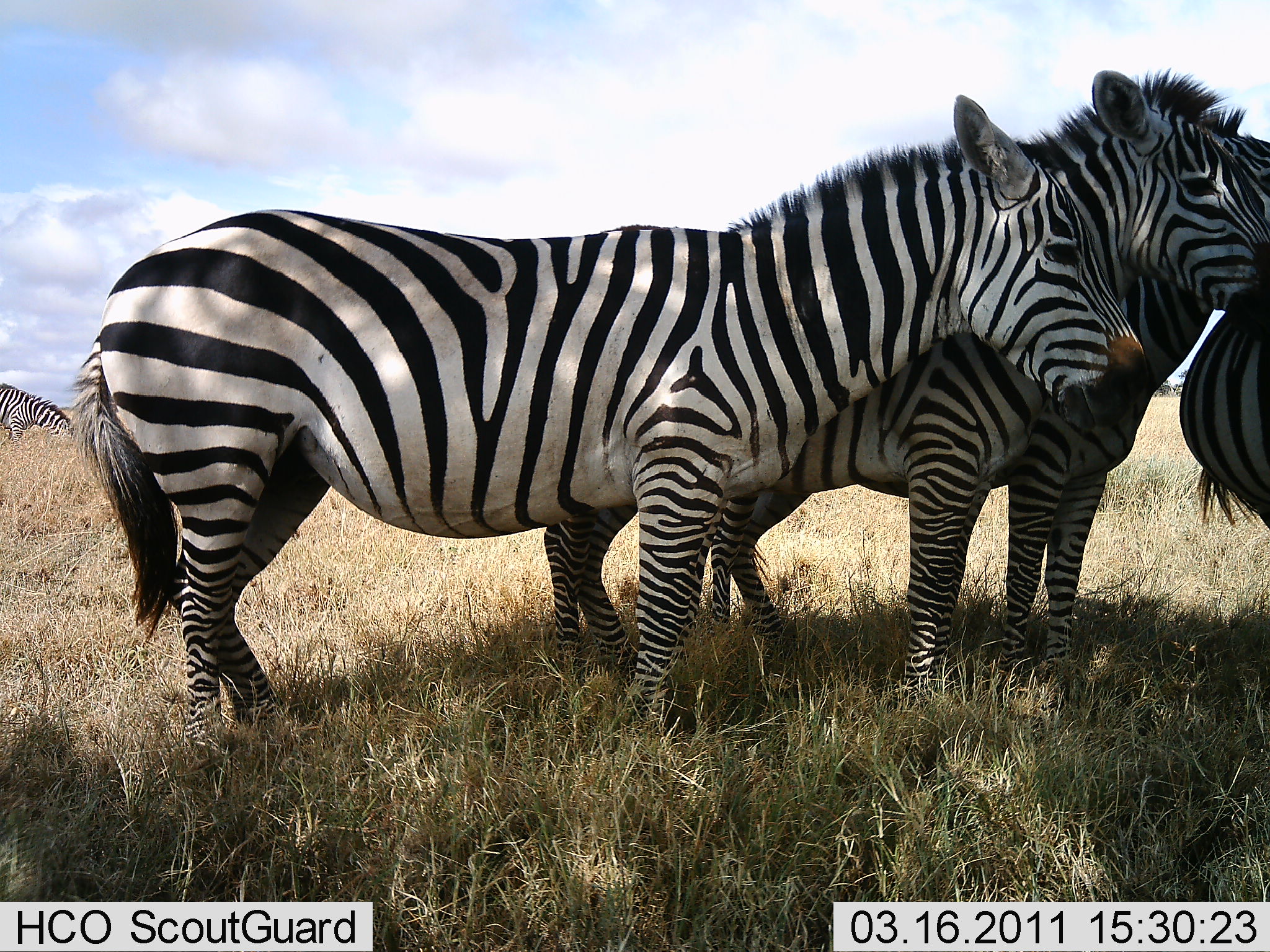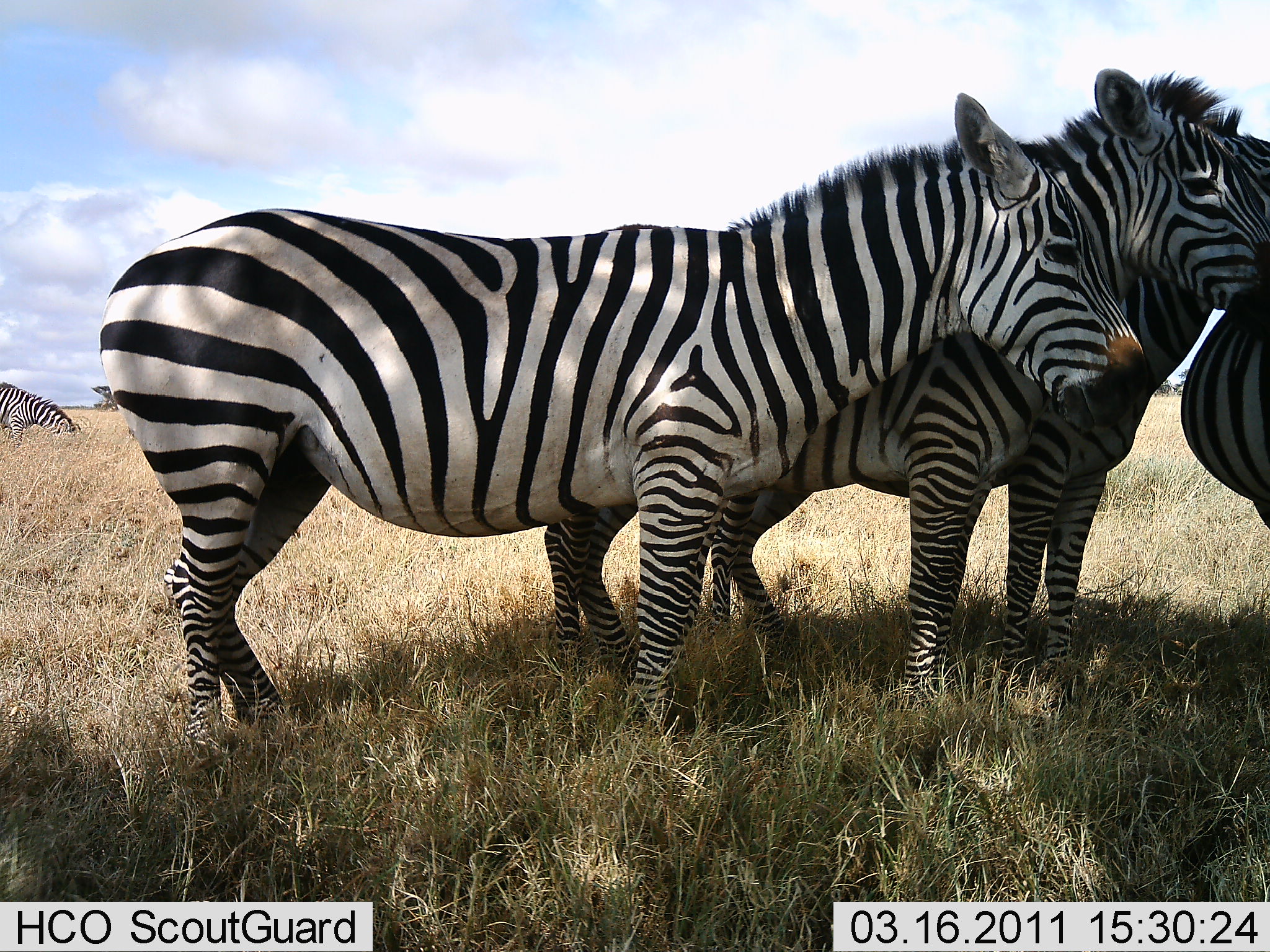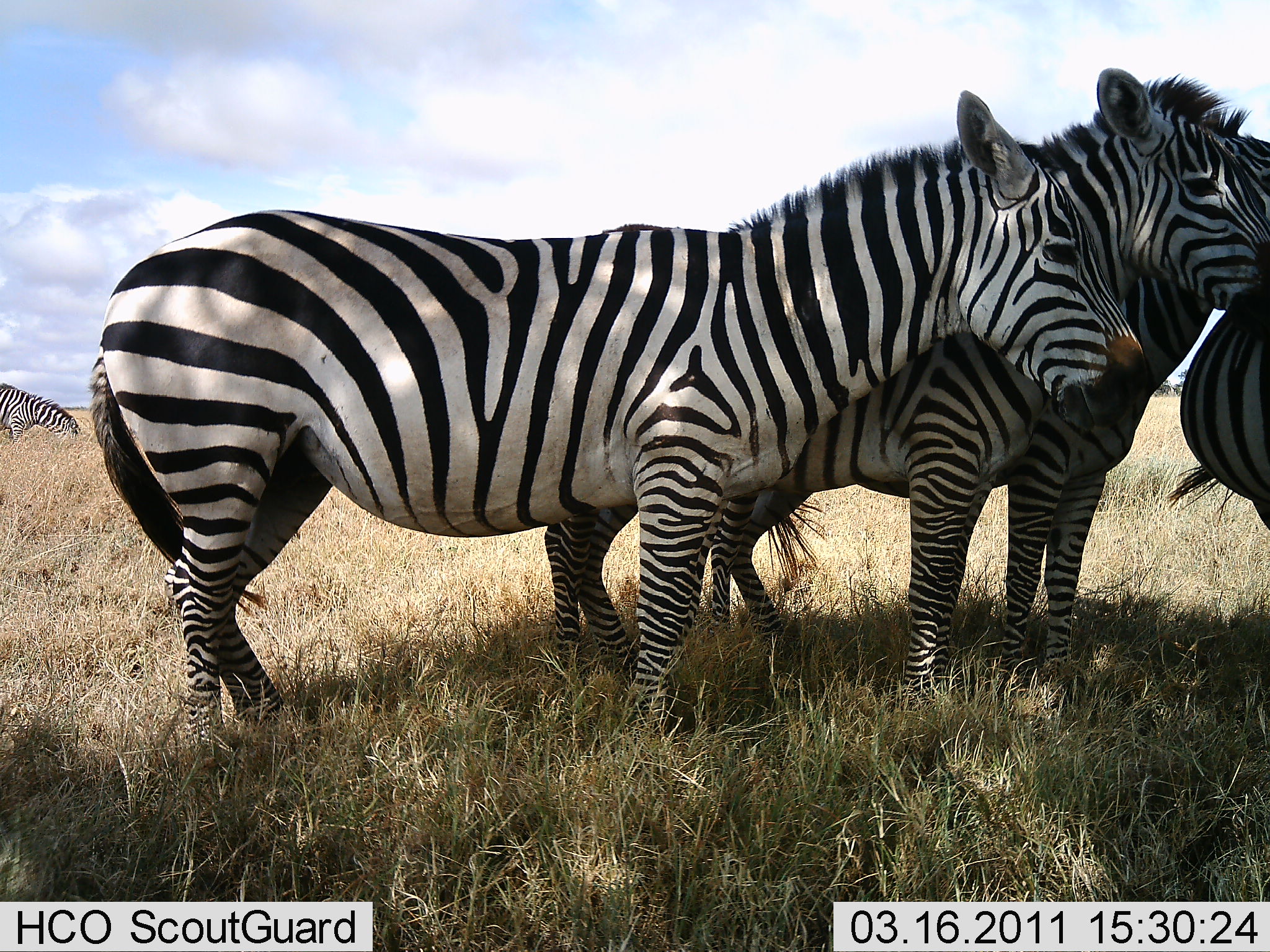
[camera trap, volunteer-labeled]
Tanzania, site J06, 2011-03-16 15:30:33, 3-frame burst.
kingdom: Animalia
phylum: Chordata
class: Mammalia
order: Perissodactyla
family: Equidae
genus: Equus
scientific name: Equus quagga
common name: plains zebra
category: zebra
Zebra (plains zebra) (Equus quagga), count 5. Behavior (volunteer vote fractions): standing 100%, resting 0%, moving 0%, interacting 0%. Young present (vote fraction): 0%. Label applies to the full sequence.